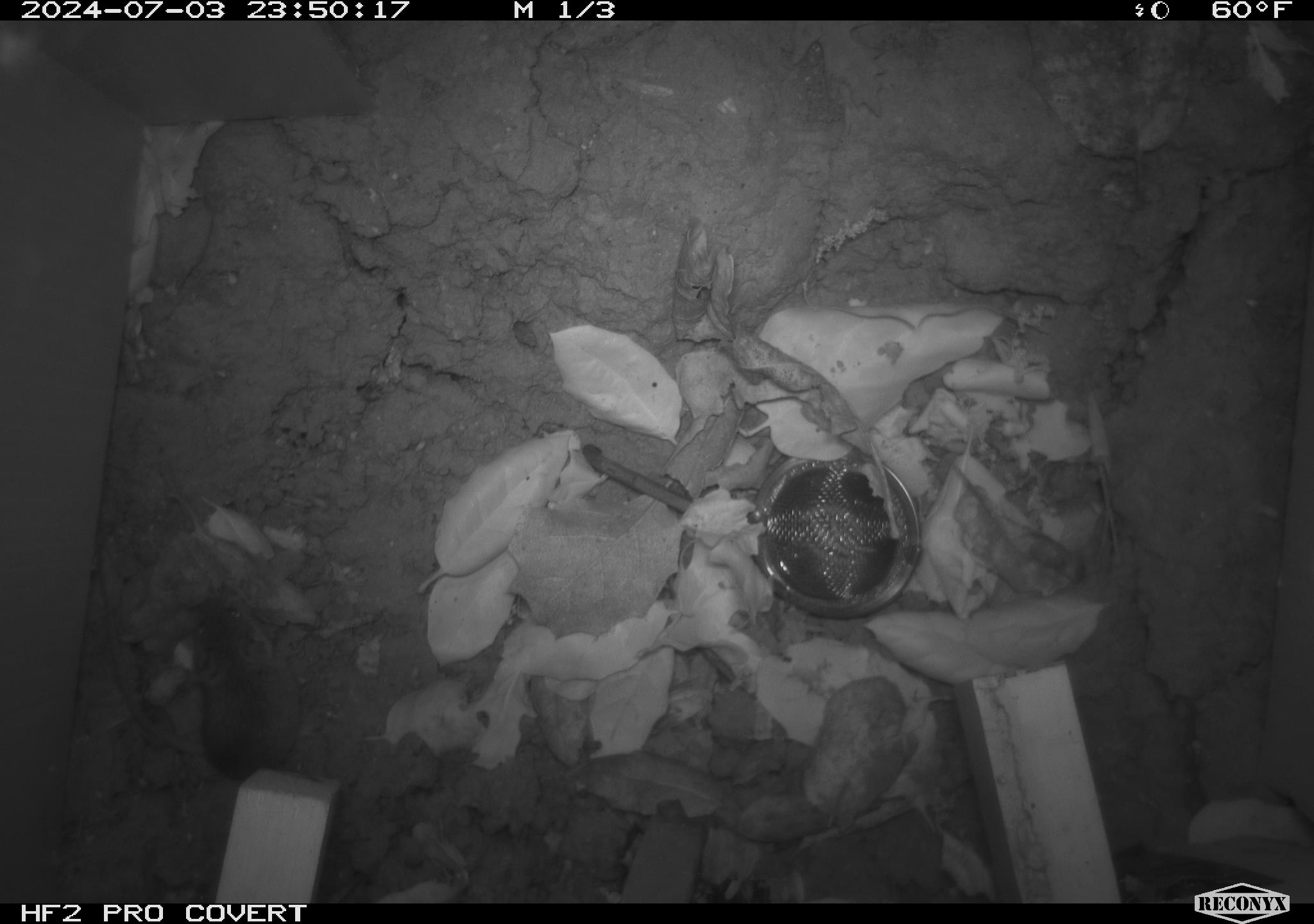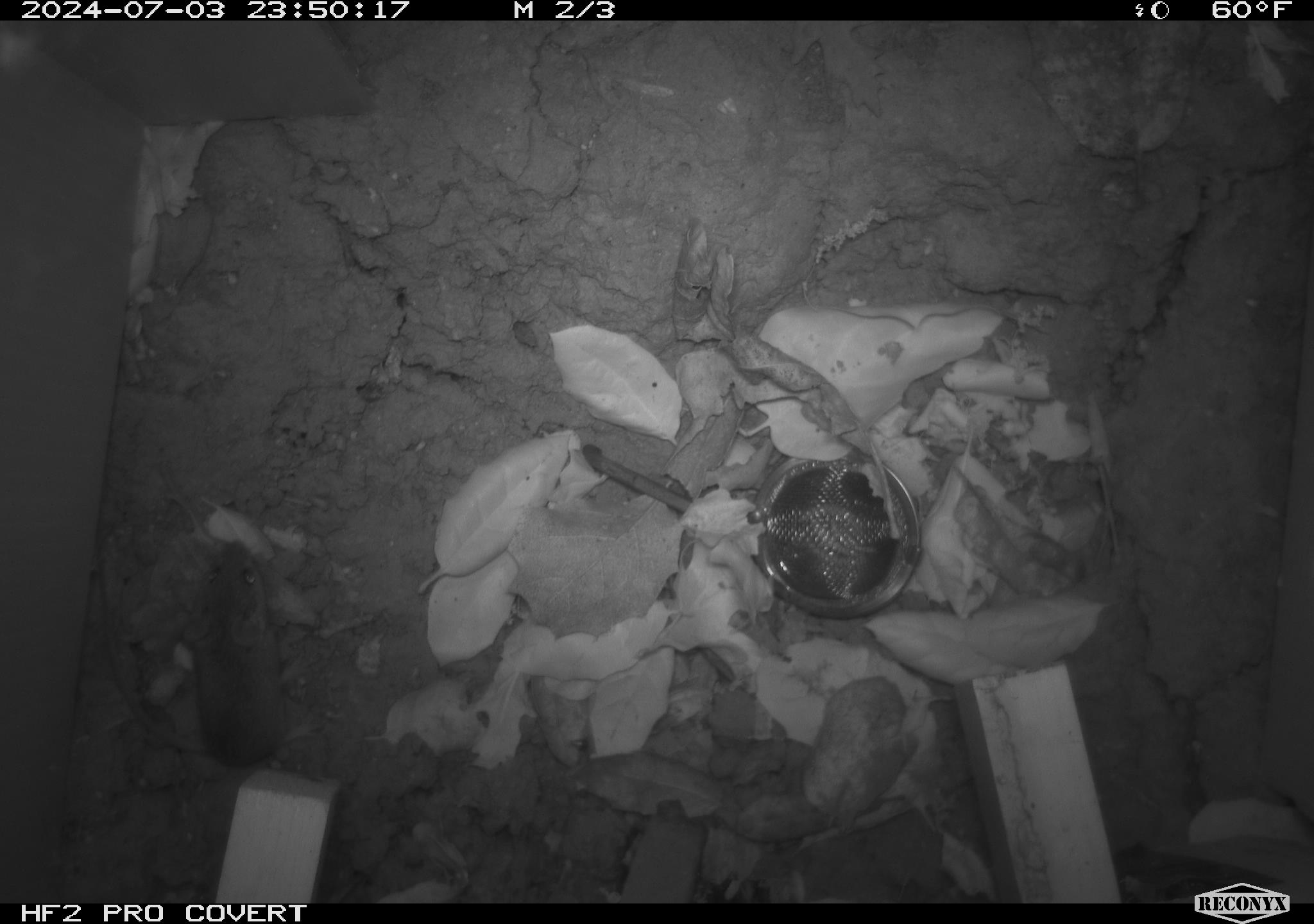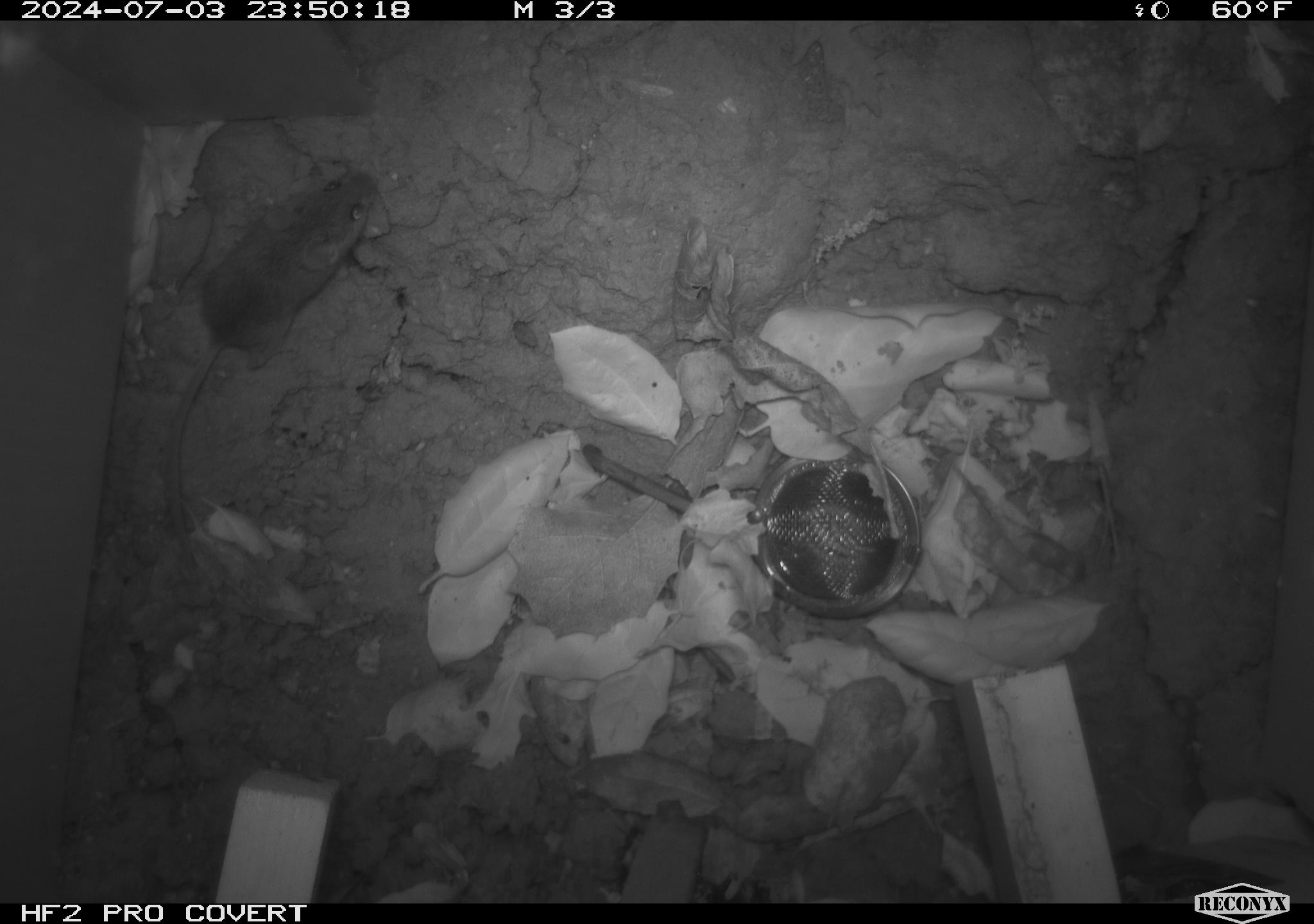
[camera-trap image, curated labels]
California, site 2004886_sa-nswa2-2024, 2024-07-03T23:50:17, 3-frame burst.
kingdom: Animalia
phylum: Chordata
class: Mammalia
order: Rodentia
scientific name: Rodentia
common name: rodent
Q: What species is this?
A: Rodent (Rodentia).